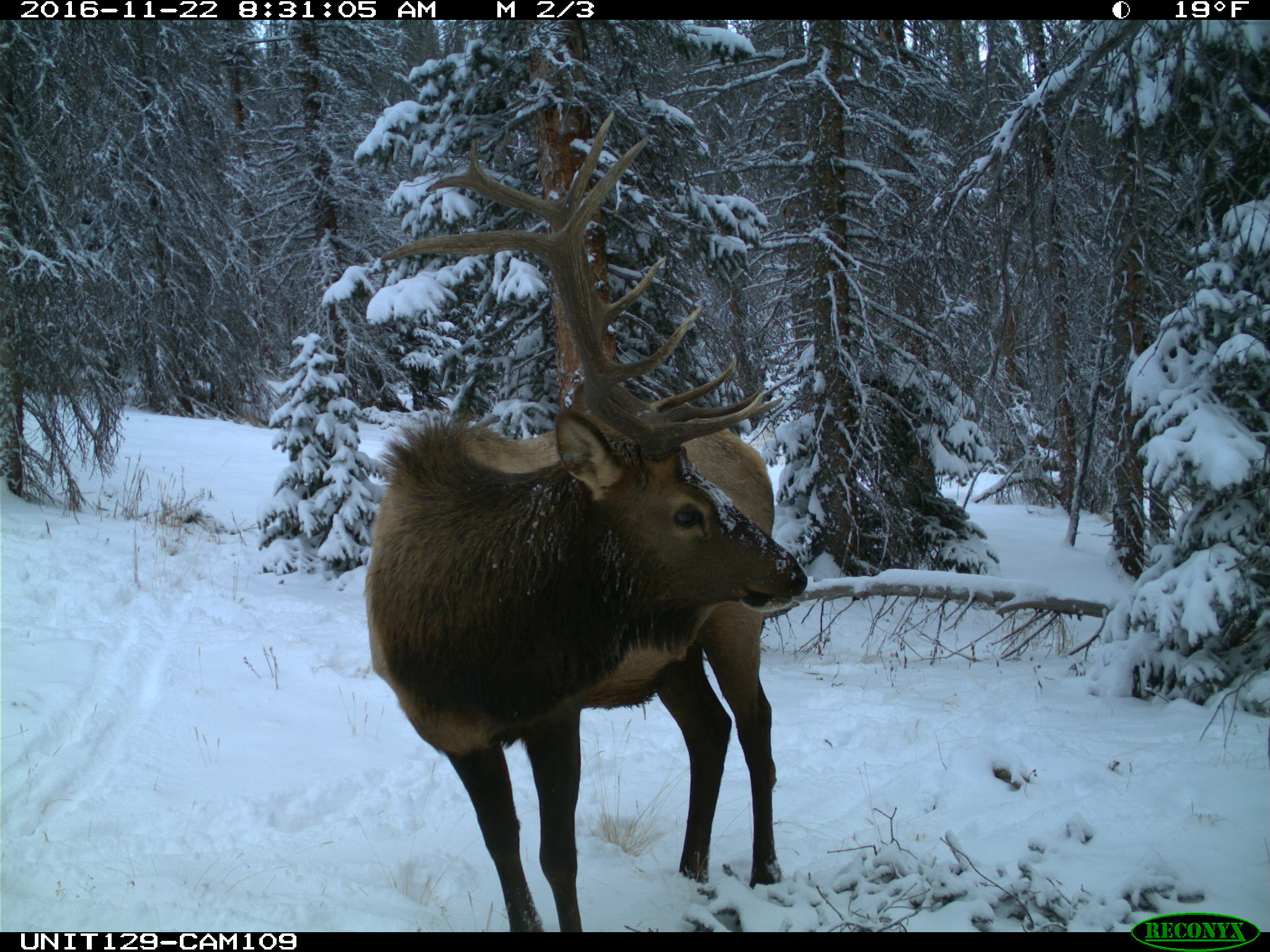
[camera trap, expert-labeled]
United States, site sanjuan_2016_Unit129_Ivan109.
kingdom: Animalia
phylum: Chordata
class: Mammalia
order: Artiodactyla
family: Cervidae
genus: Cervus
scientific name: Cervus elaphus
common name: red deer